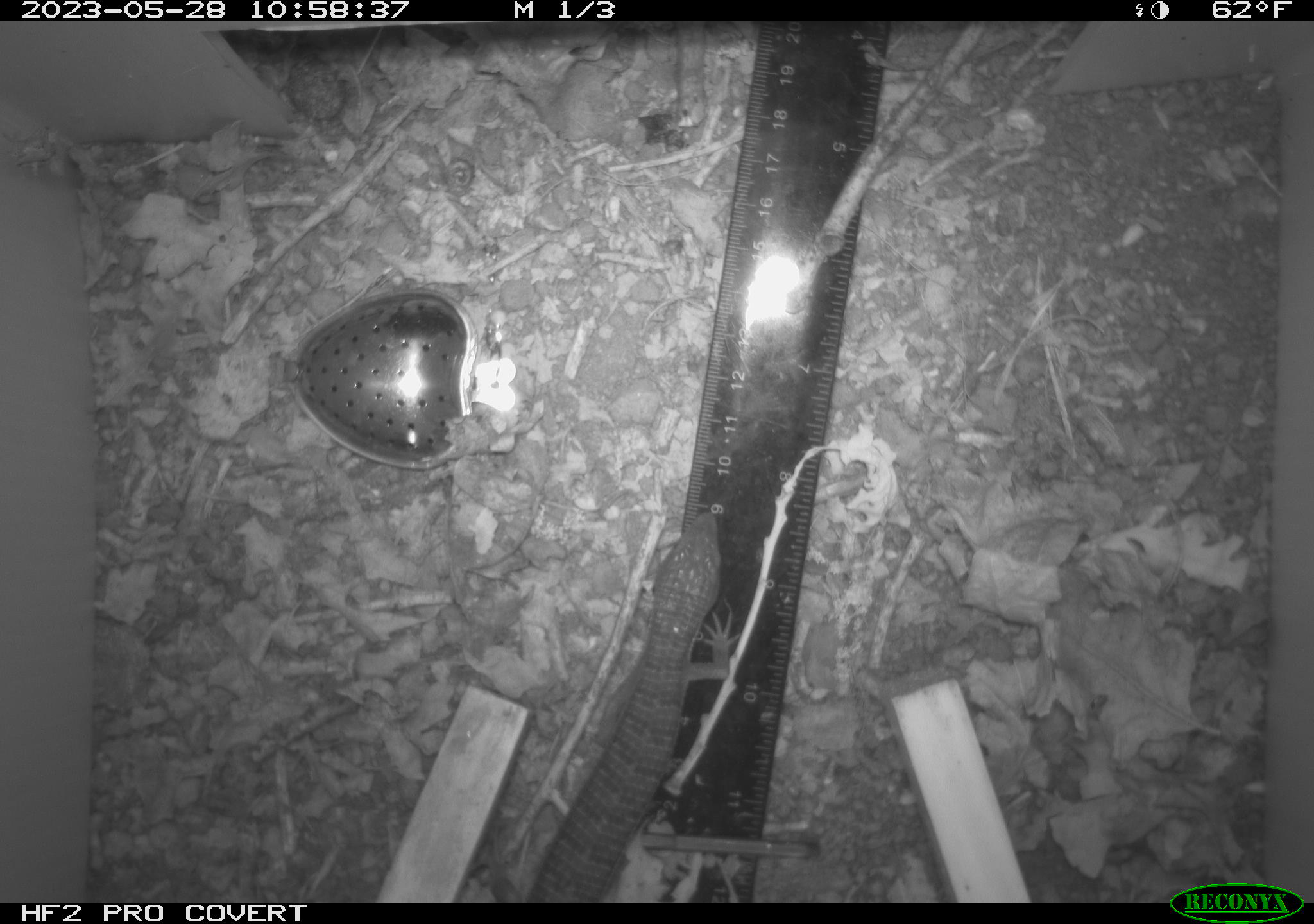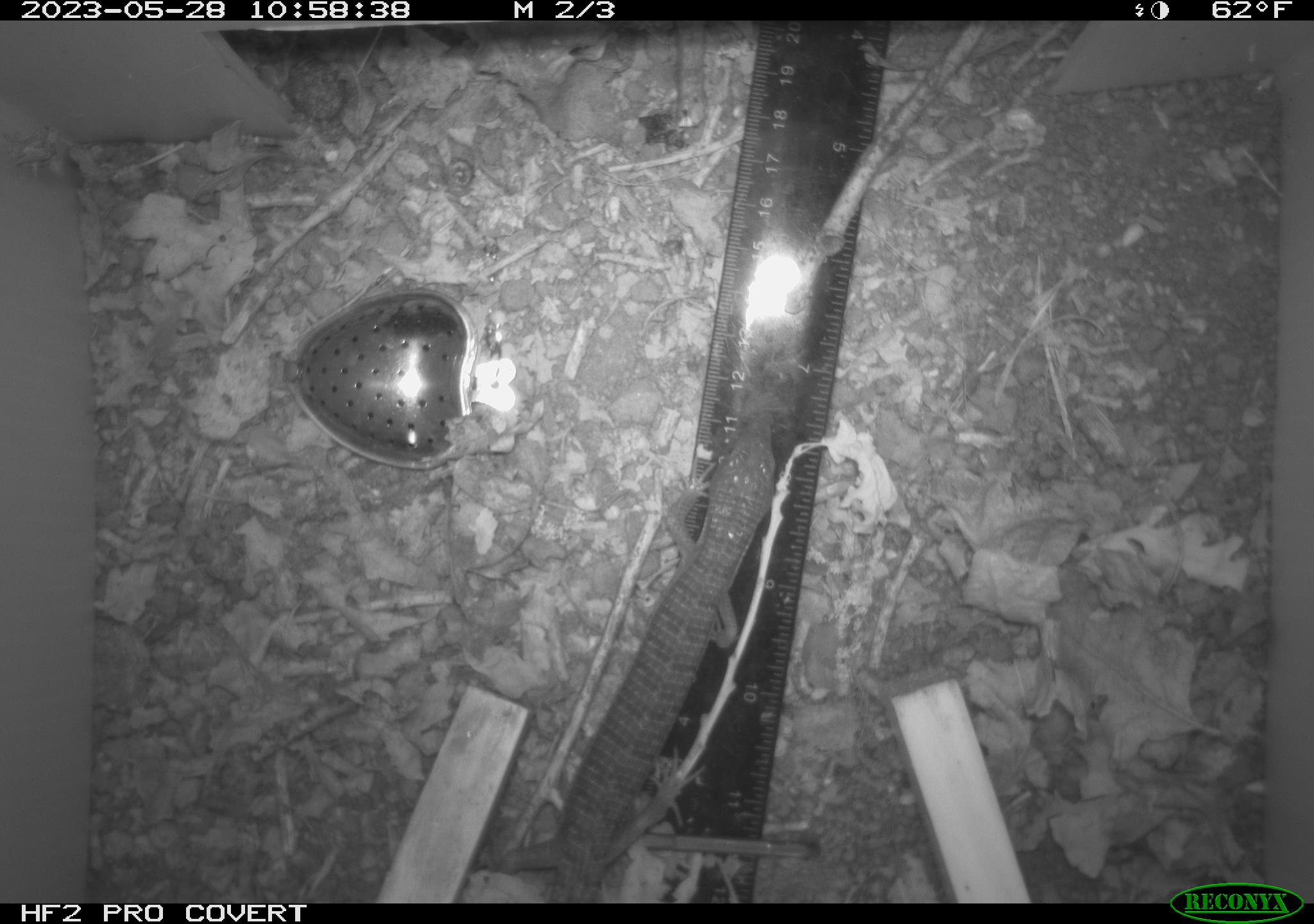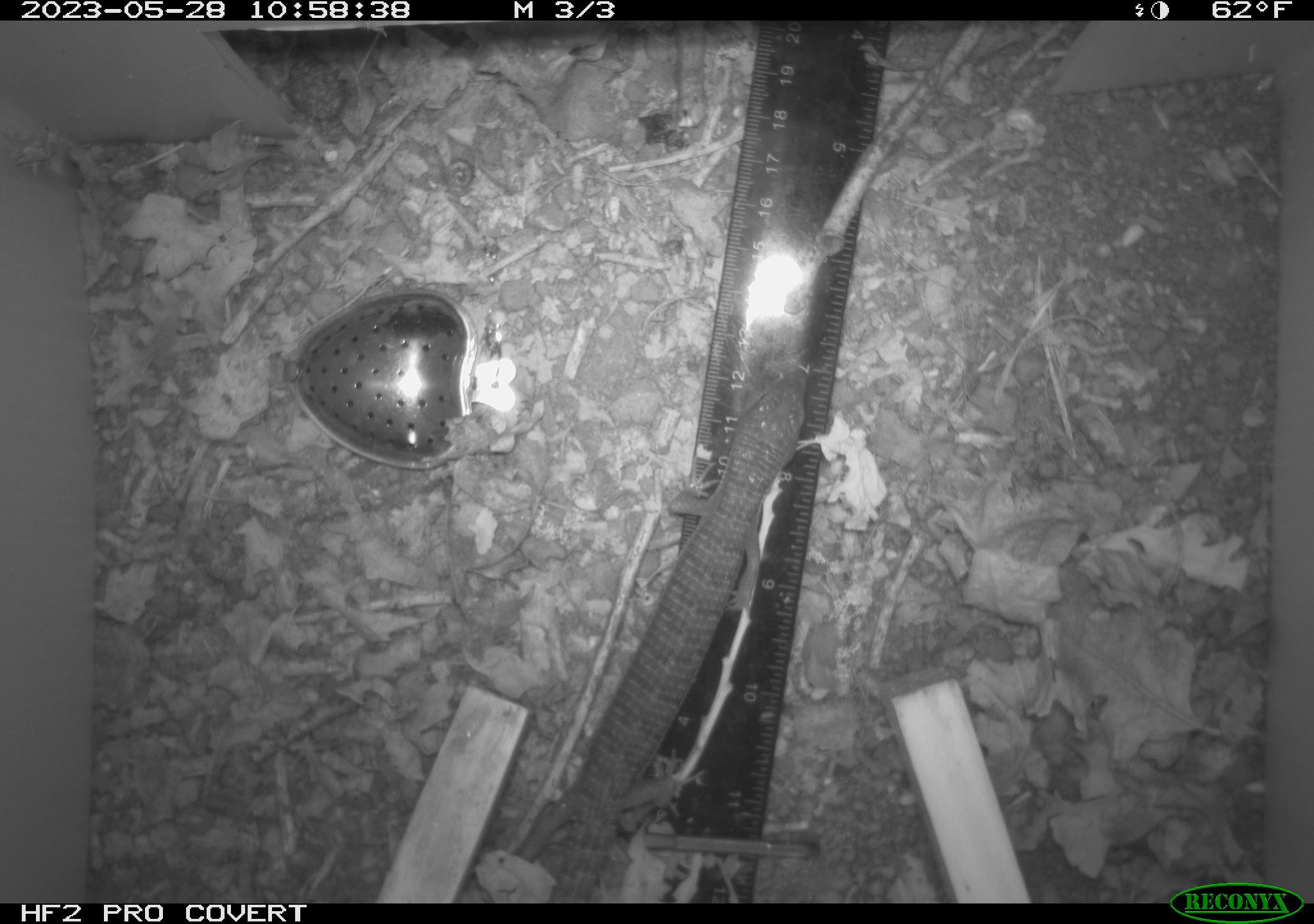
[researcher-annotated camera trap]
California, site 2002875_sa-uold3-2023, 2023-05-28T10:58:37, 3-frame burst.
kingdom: Animalia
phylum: Chordata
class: Reptilia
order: Squamata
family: Anguidae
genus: Elgaria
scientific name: Elgaria multicarinata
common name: southern alligator lizard